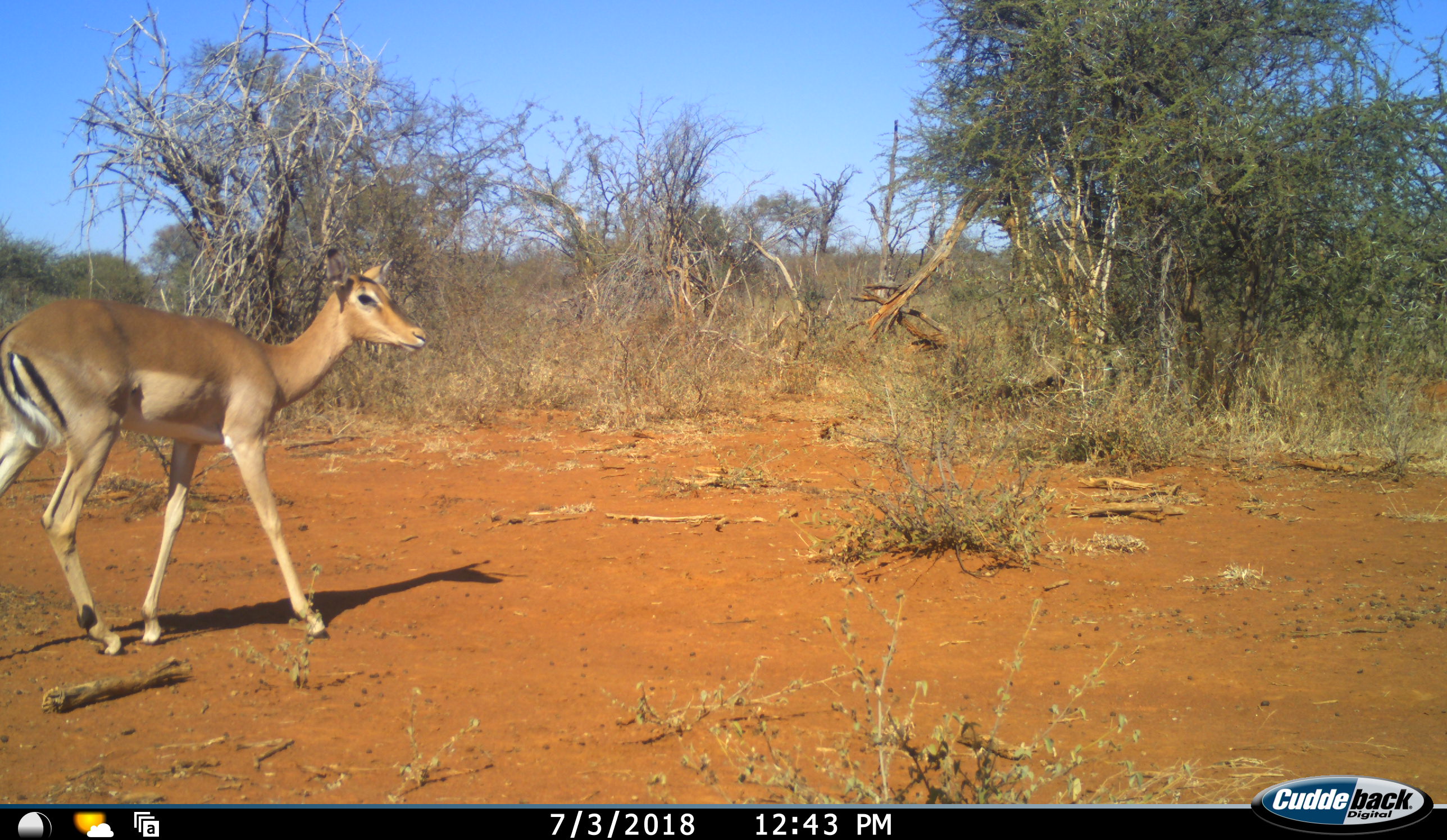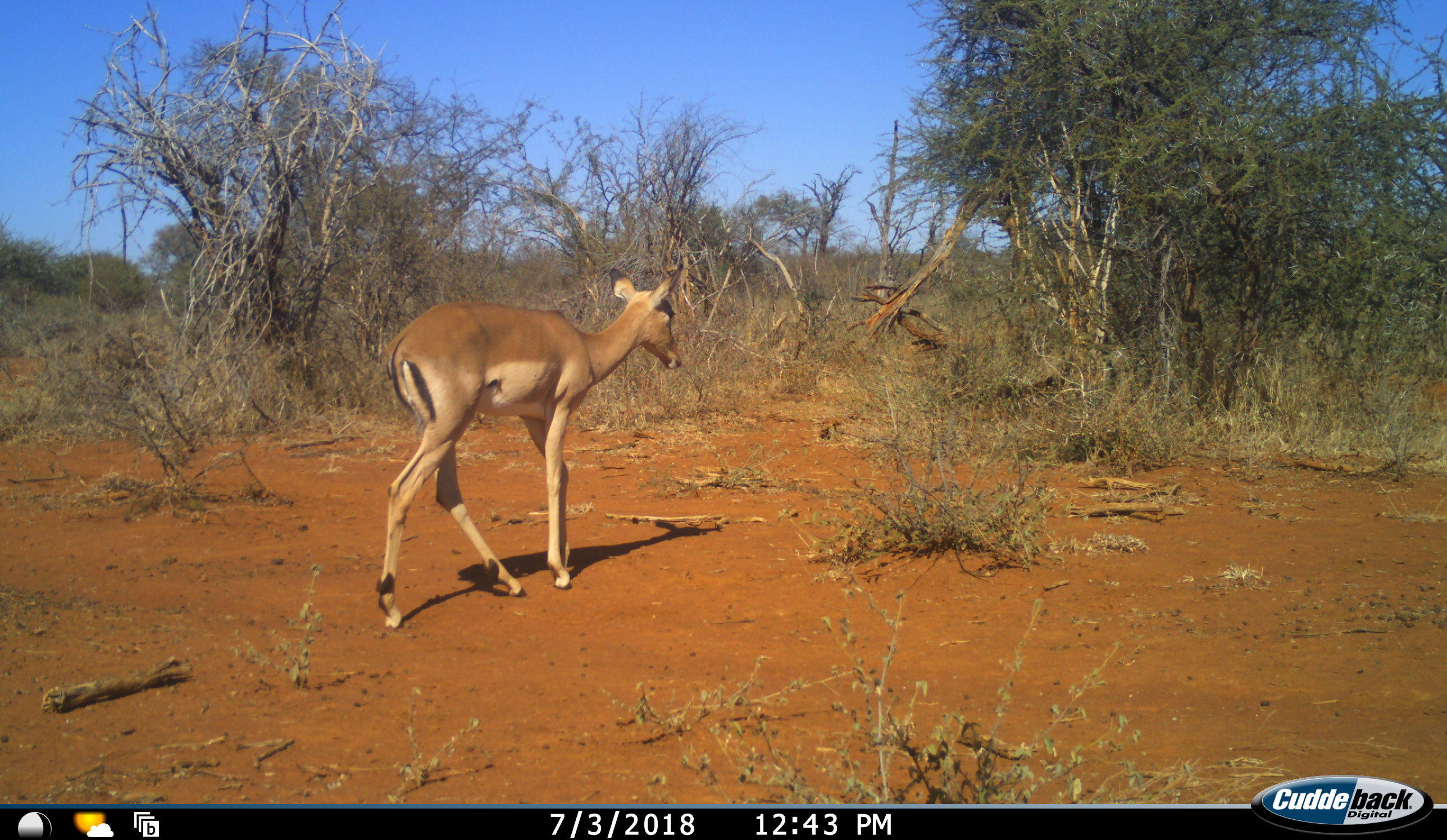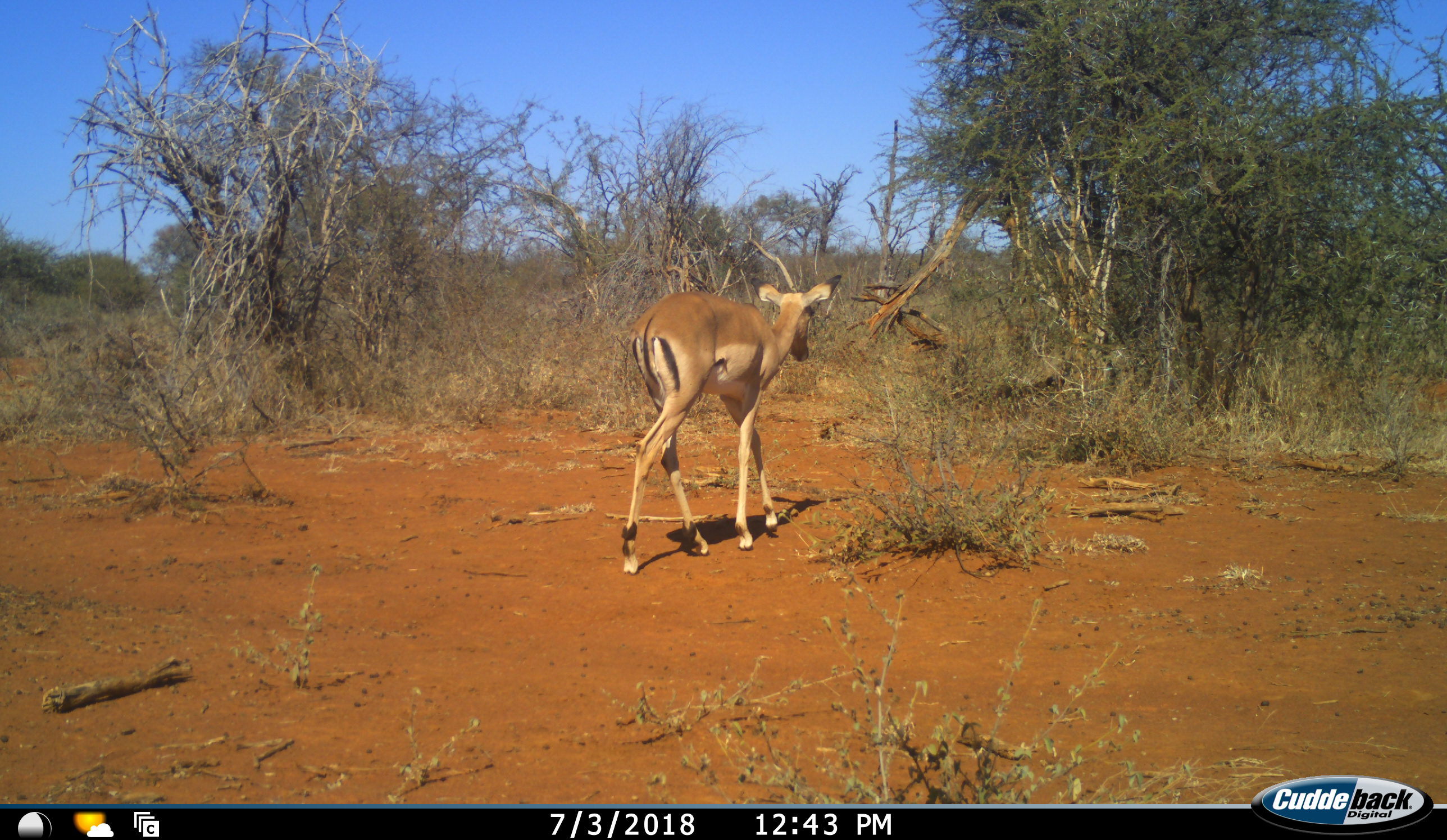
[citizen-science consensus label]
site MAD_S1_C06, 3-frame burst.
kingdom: Animalia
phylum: Chordata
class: Mammalia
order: Artiodactyla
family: Bovidae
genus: Aepyceros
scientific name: Aepyceros melampus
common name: impala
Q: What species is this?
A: Impala (Aepyceros melampus).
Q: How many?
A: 1.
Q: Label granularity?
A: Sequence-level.